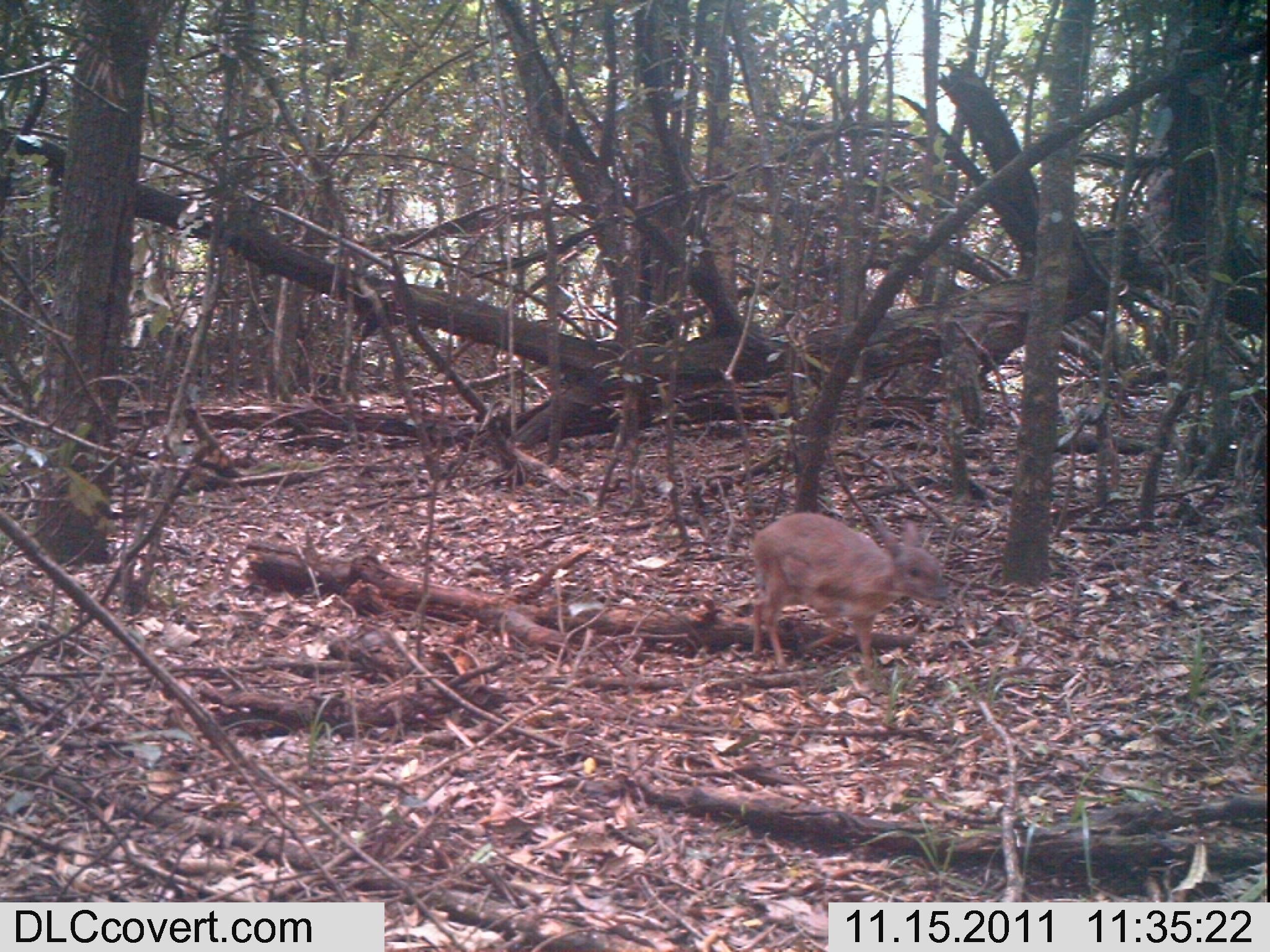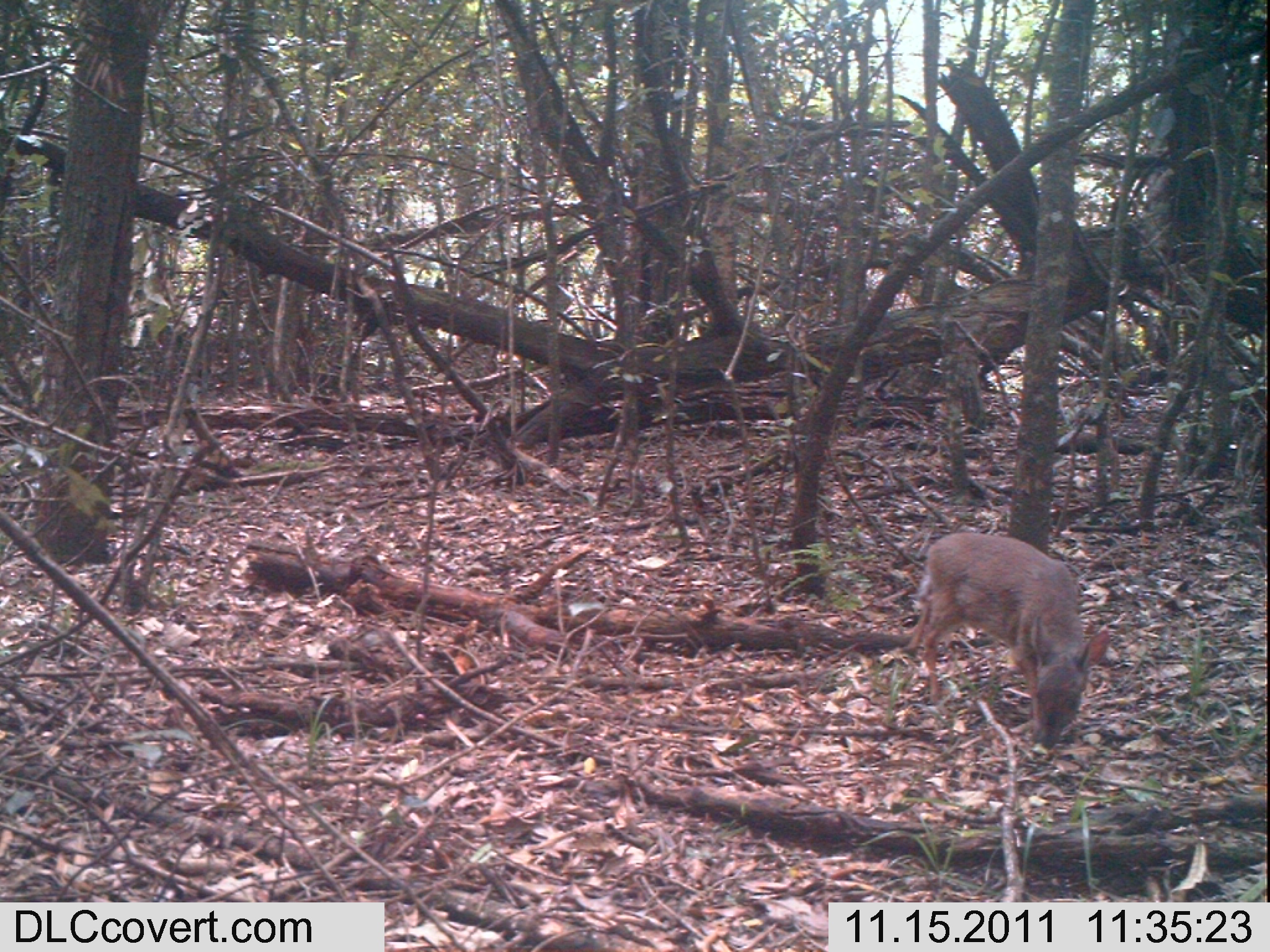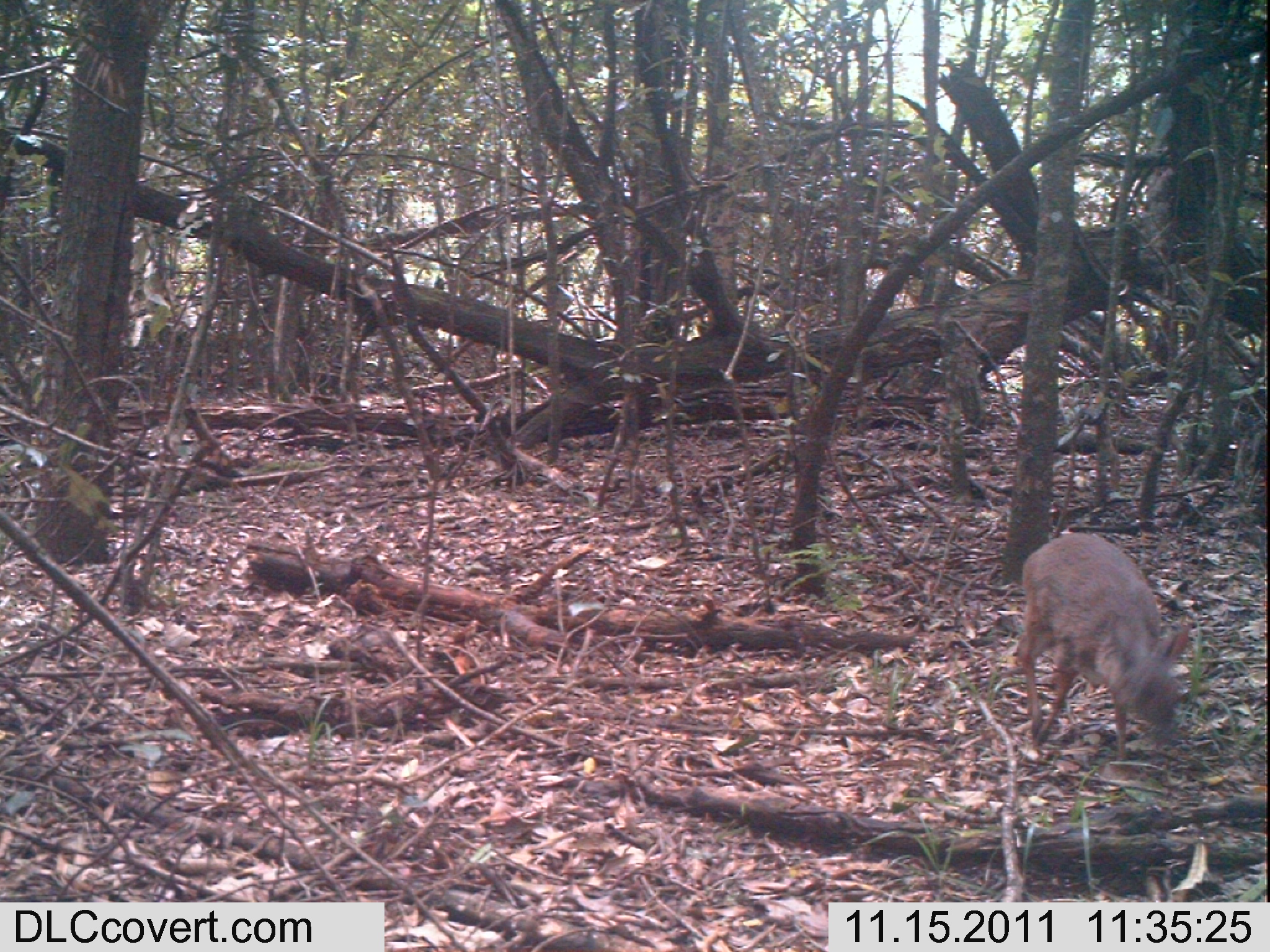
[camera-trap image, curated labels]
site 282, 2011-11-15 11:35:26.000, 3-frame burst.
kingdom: Animalia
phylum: Chordata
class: Mammalia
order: Artiodactyla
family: Bovidae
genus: Nesotragus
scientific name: Nesotragus moschatus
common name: suni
Nesotragus moschatus (suni), count 1.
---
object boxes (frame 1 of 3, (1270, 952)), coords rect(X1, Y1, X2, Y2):
nesotragus moschatus: rect(751, 512, 949, 672)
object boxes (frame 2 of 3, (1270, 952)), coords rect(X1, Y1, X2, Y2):
nesotragus moschatus: rect(900, 531, 1111, 751)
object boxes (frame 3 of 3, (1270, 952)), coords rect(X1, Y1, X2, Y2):
nesotragus moschatus: rect(1016, 530, 1191, 764)